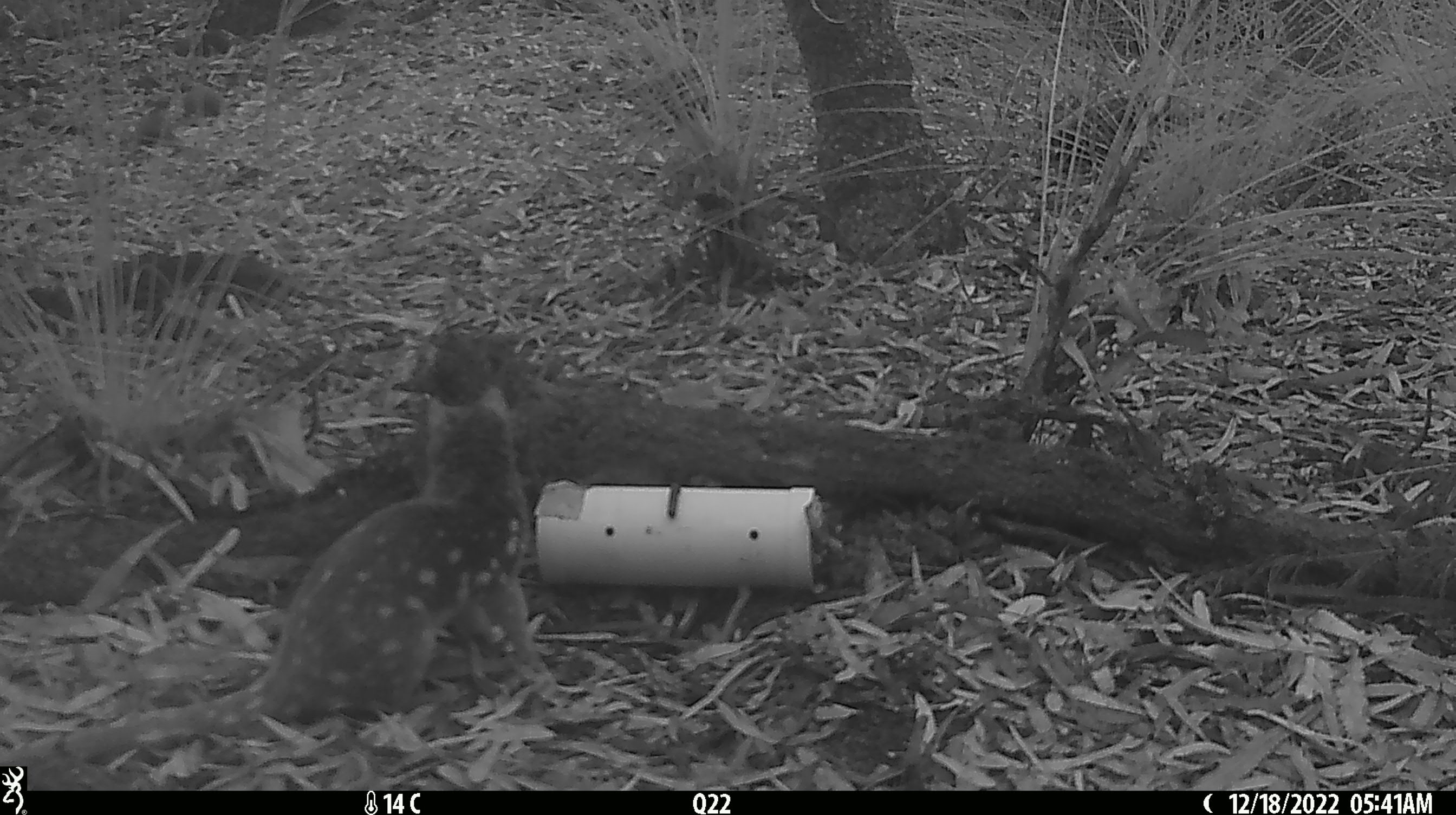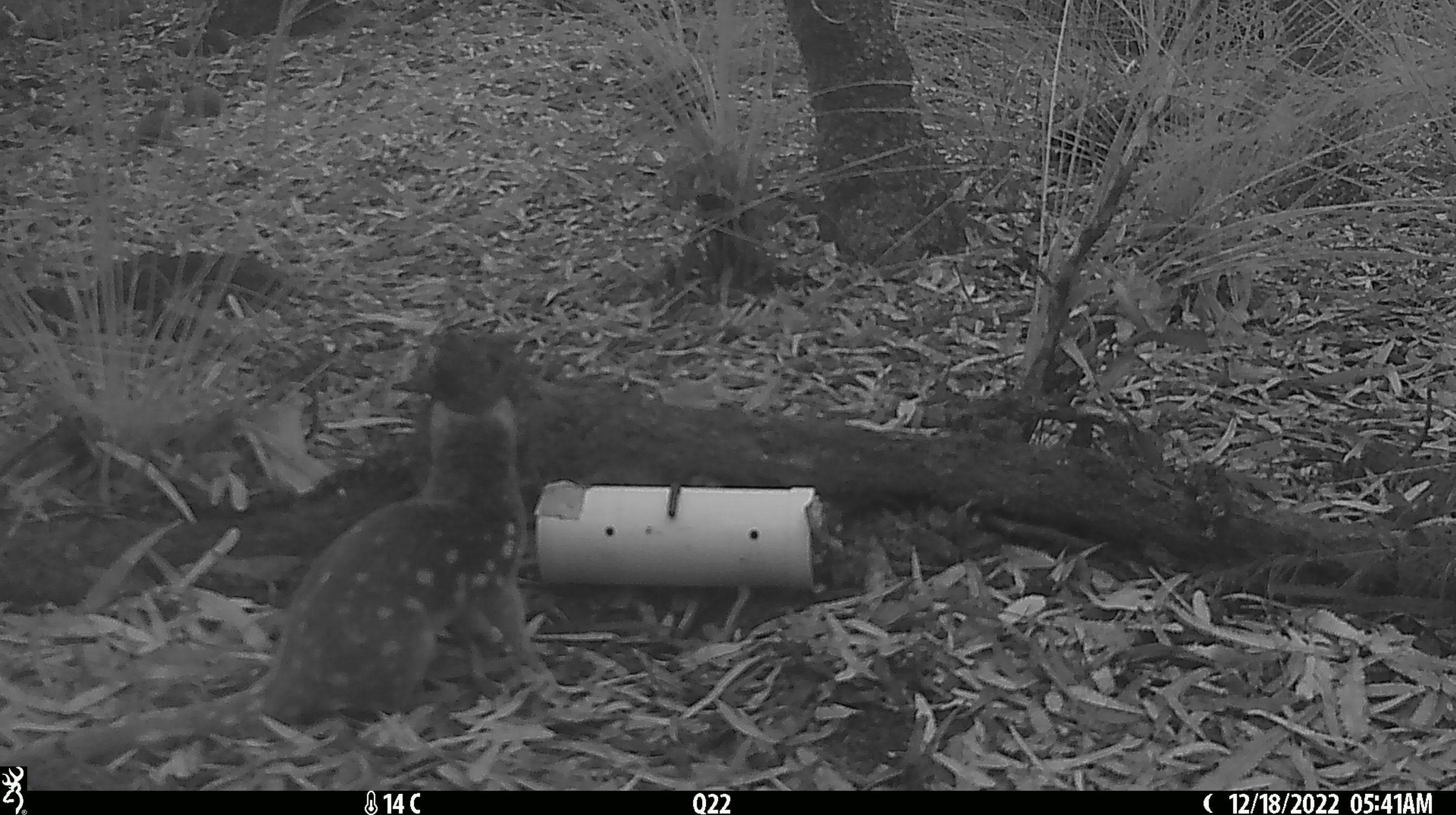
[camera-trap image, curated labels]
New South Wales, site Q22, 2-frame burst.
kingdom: Animalia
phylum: Chordata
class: Mammalia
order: Dasyuromorphia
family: Dasyuridae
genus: Dasyurus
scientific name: Dasyurus maculatus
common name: spotted-tailed quoll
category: quoll